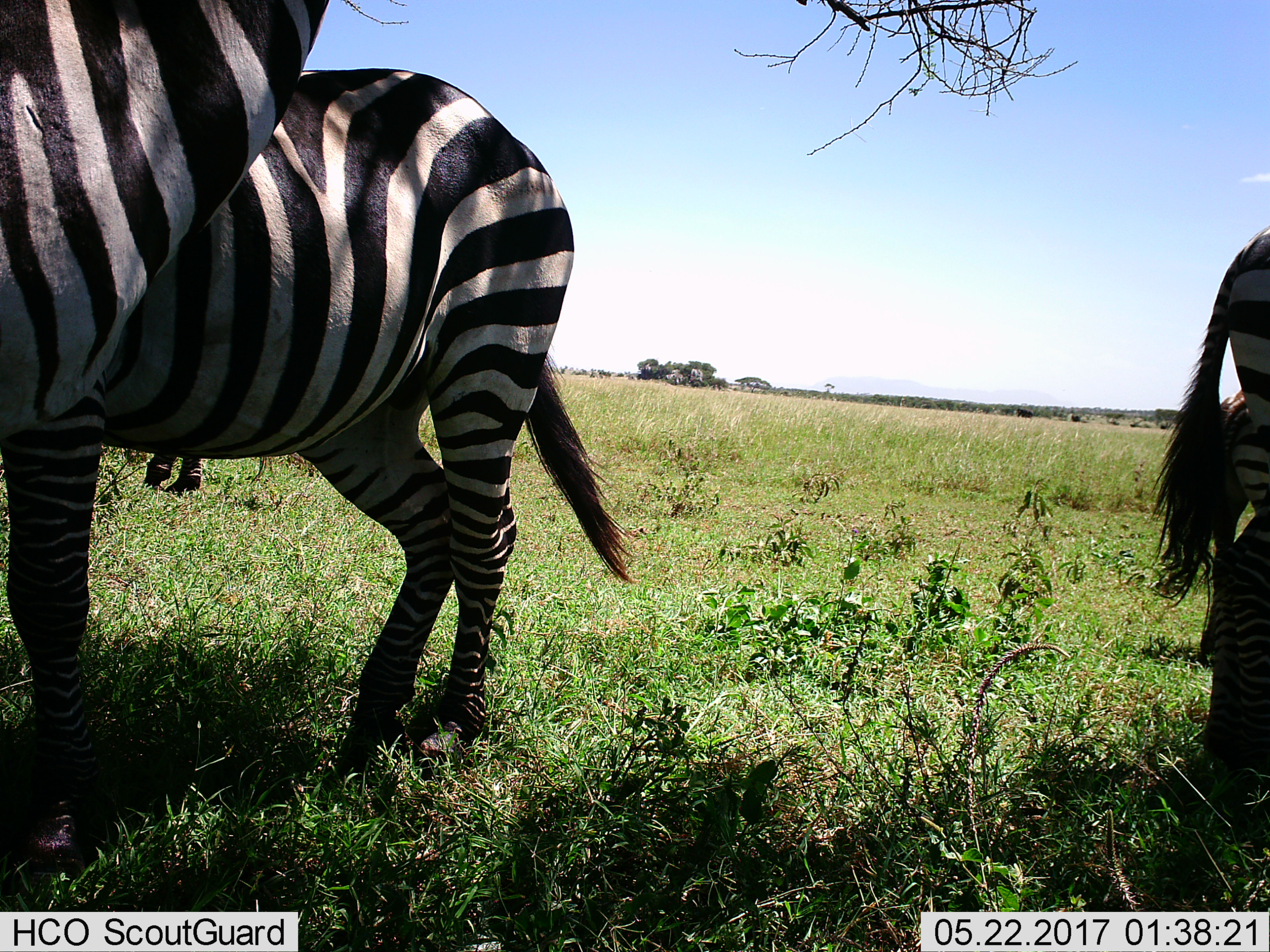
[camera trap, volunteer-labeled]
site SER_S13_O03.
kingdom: Animalia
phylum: Chordata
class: Mammalia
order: Perissodactyla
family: Equidae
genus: Equus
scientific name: Equus quagga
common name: plains zebra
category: zebraplains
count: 5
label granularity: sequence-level